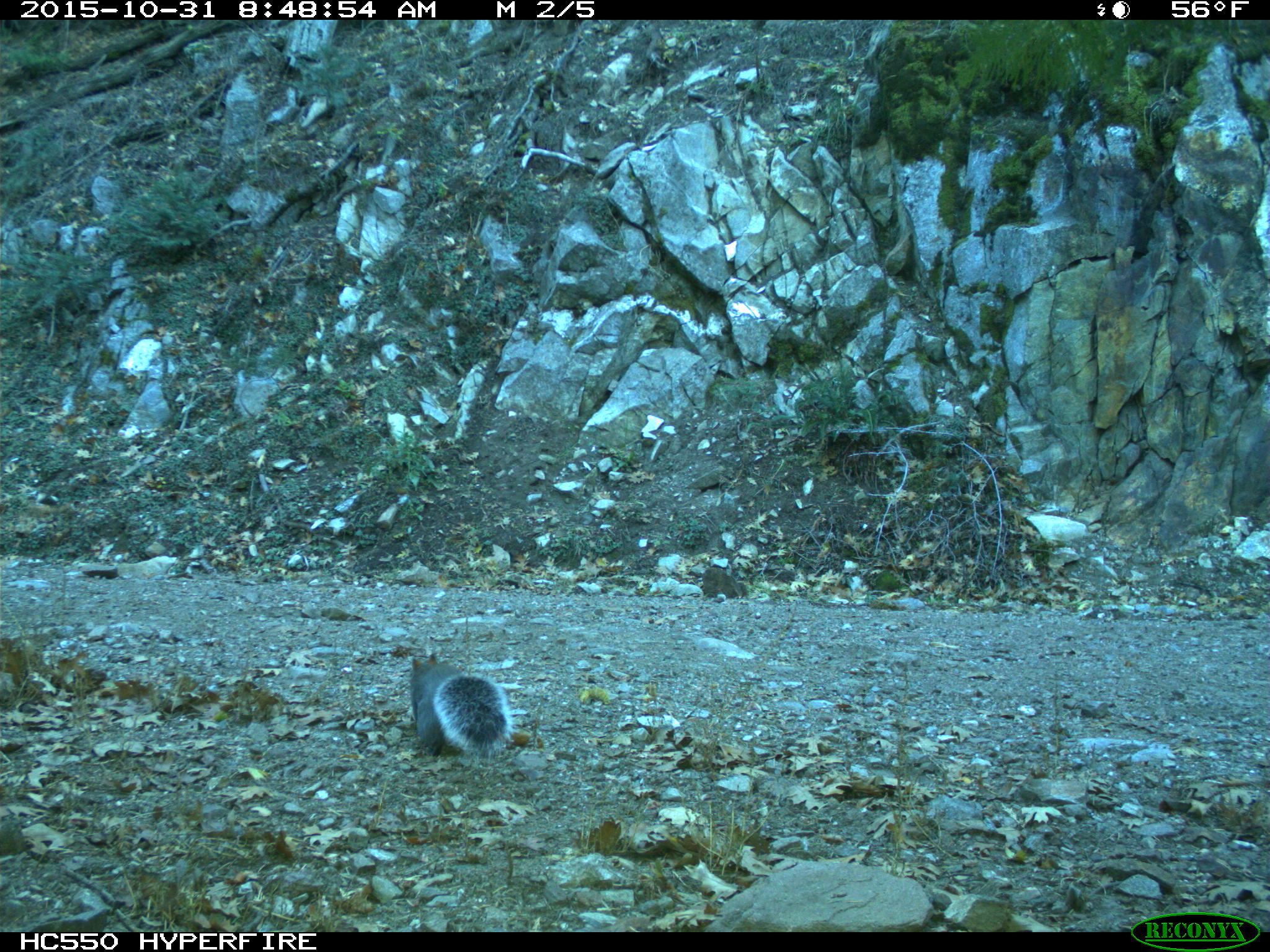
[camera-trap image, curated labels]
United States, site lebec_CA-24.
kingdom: Animalia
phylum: Chordata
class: Mammalia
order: Rodentia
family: Sciuridae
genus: Sciurus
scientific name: Sciurus carolinensis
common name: eastern gray squirrel